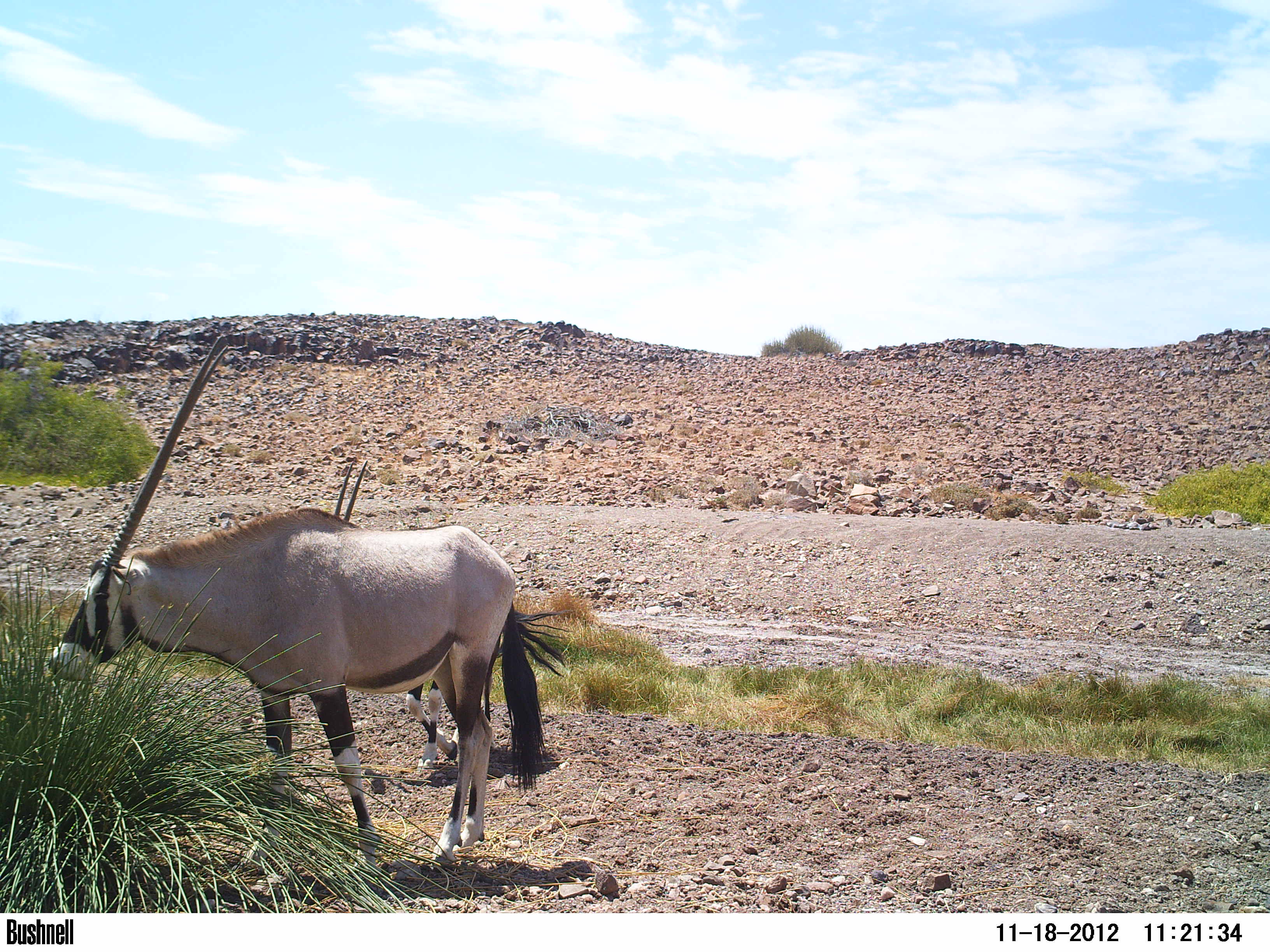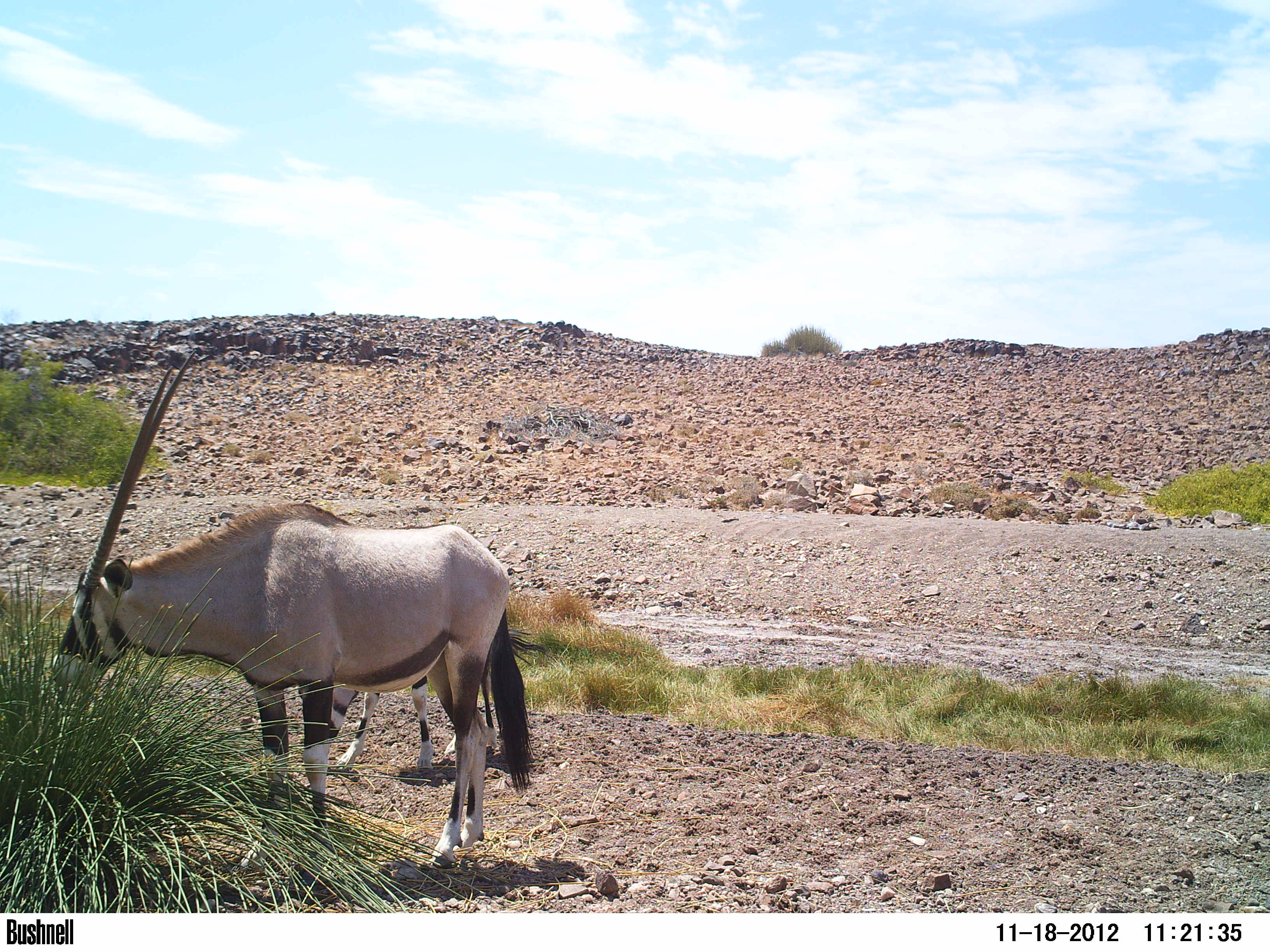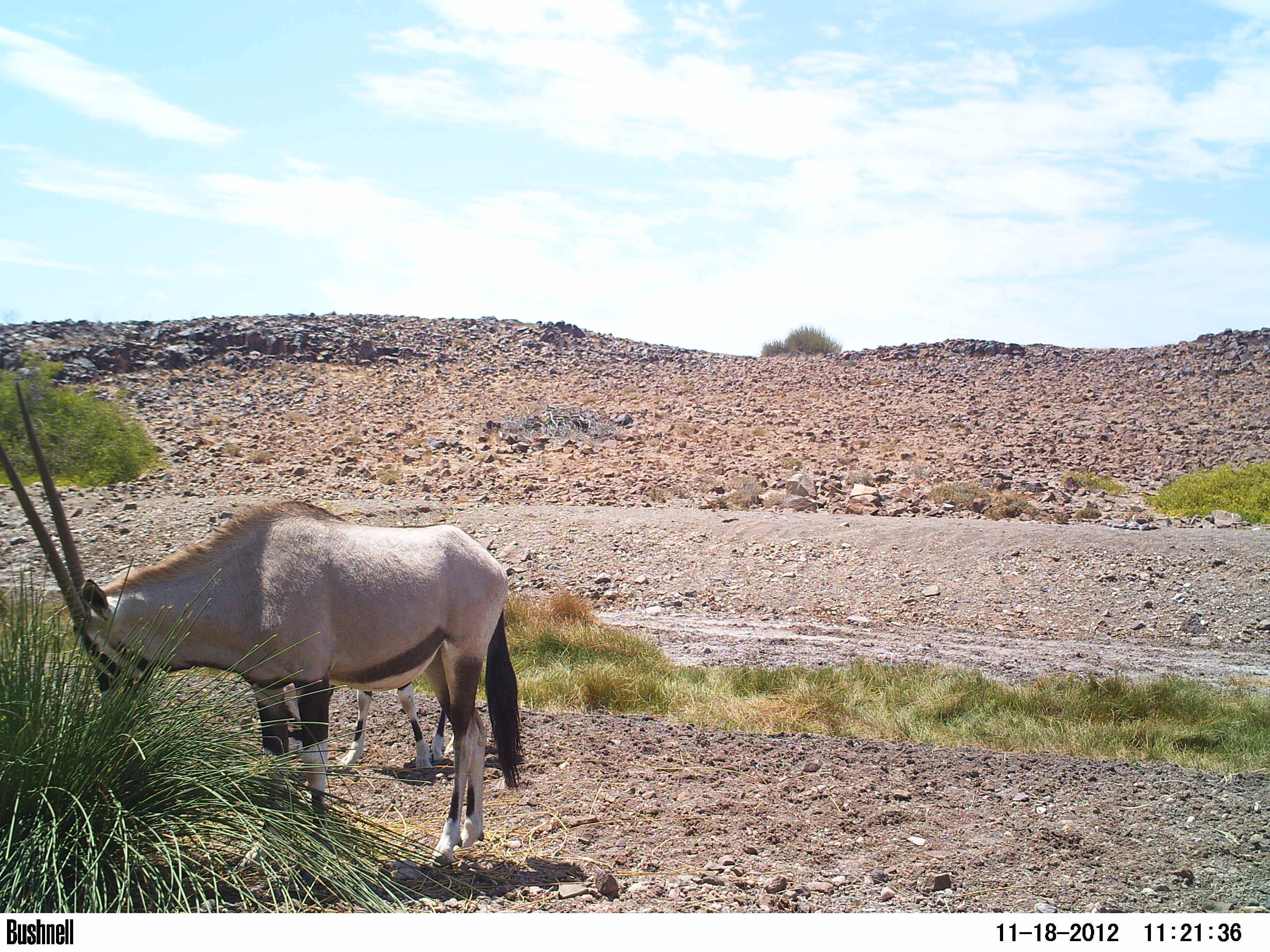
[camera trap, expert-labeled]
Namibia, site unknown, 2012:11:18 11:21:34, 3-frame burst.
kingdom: Animalia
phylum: Chordata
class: Mammalia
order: Artiodactyla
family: Bovidae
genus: Oryx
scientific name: Oryx gazella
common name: gemsbok